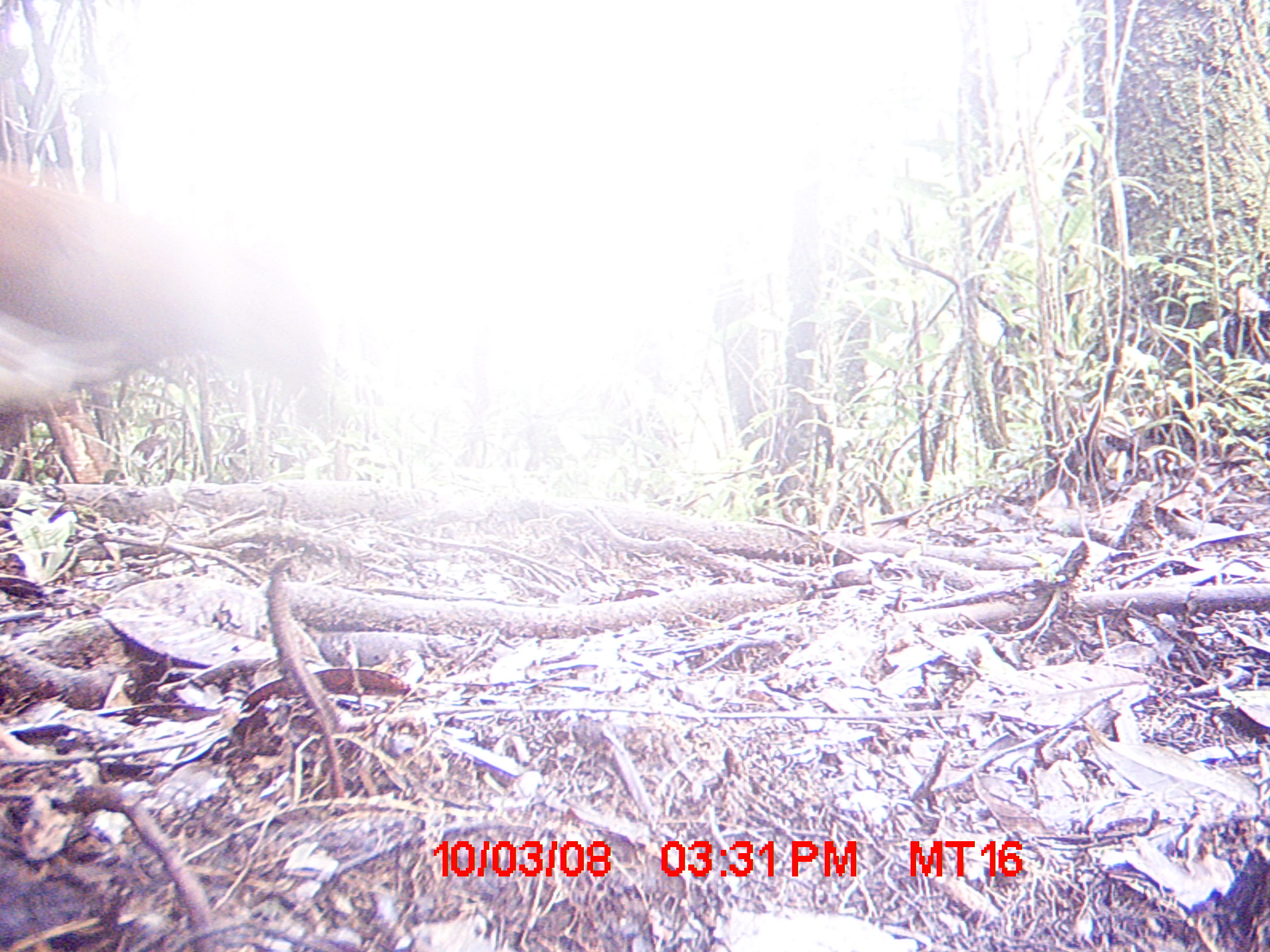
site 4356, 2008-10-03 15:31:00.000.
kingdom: Animalia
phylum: Chordata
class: Aves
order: Pelecaniformes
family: Threskiornithidae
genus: Lophotibis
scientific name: Lophotibis cristata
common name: madagascan ibis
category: lophotibis cristataa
Lophotibis cristataa (madagascan ibis) (Lophotibis cristata), count 2.